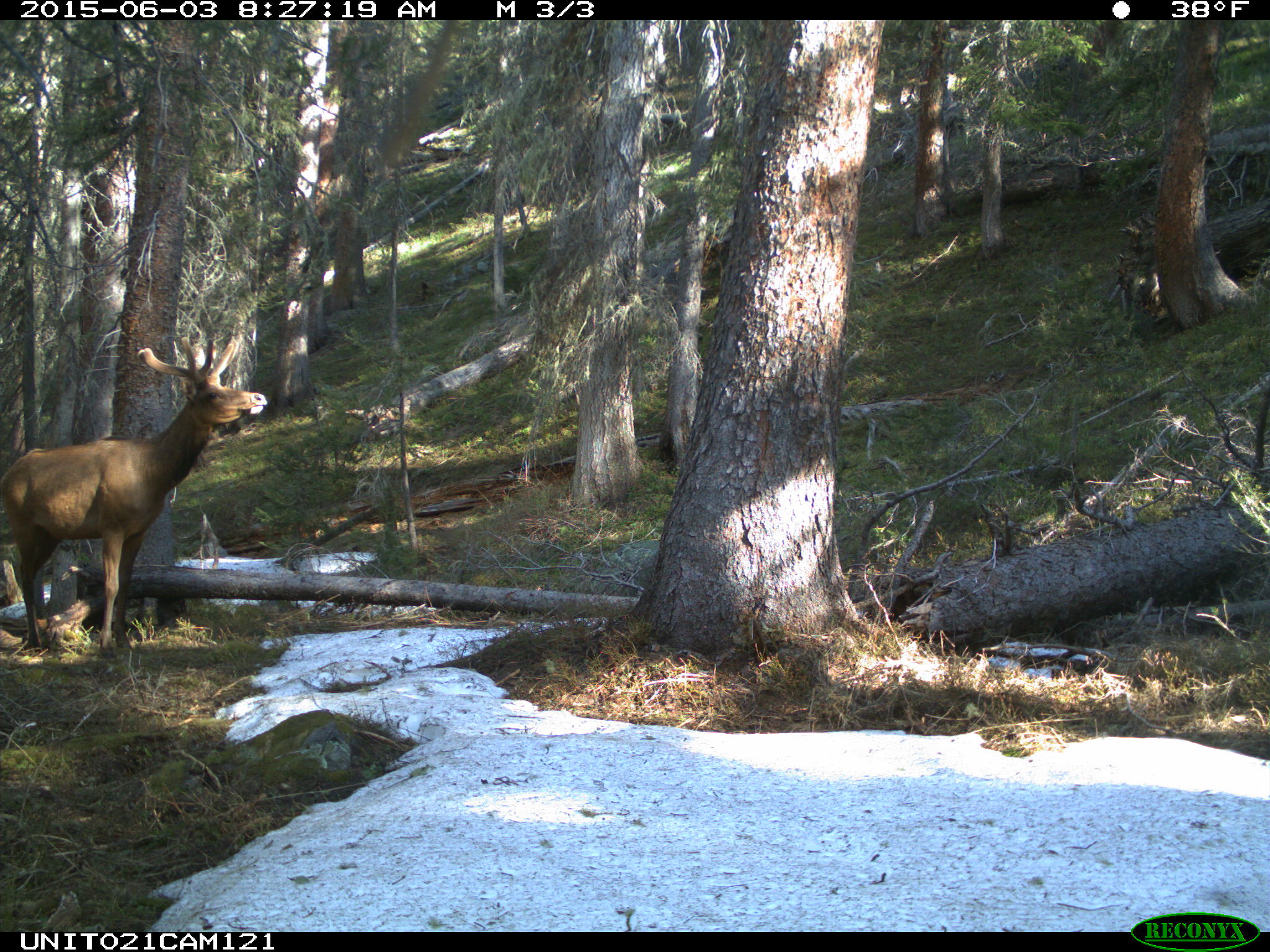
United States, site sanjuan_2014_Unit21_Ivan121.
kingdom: Animalia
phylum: Chordata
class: Mammalia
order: Artiodactyla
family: Cervidae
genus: Cervus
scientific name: Cervus elaphus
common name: red deer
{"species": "Cervus elaphus (red deer)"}